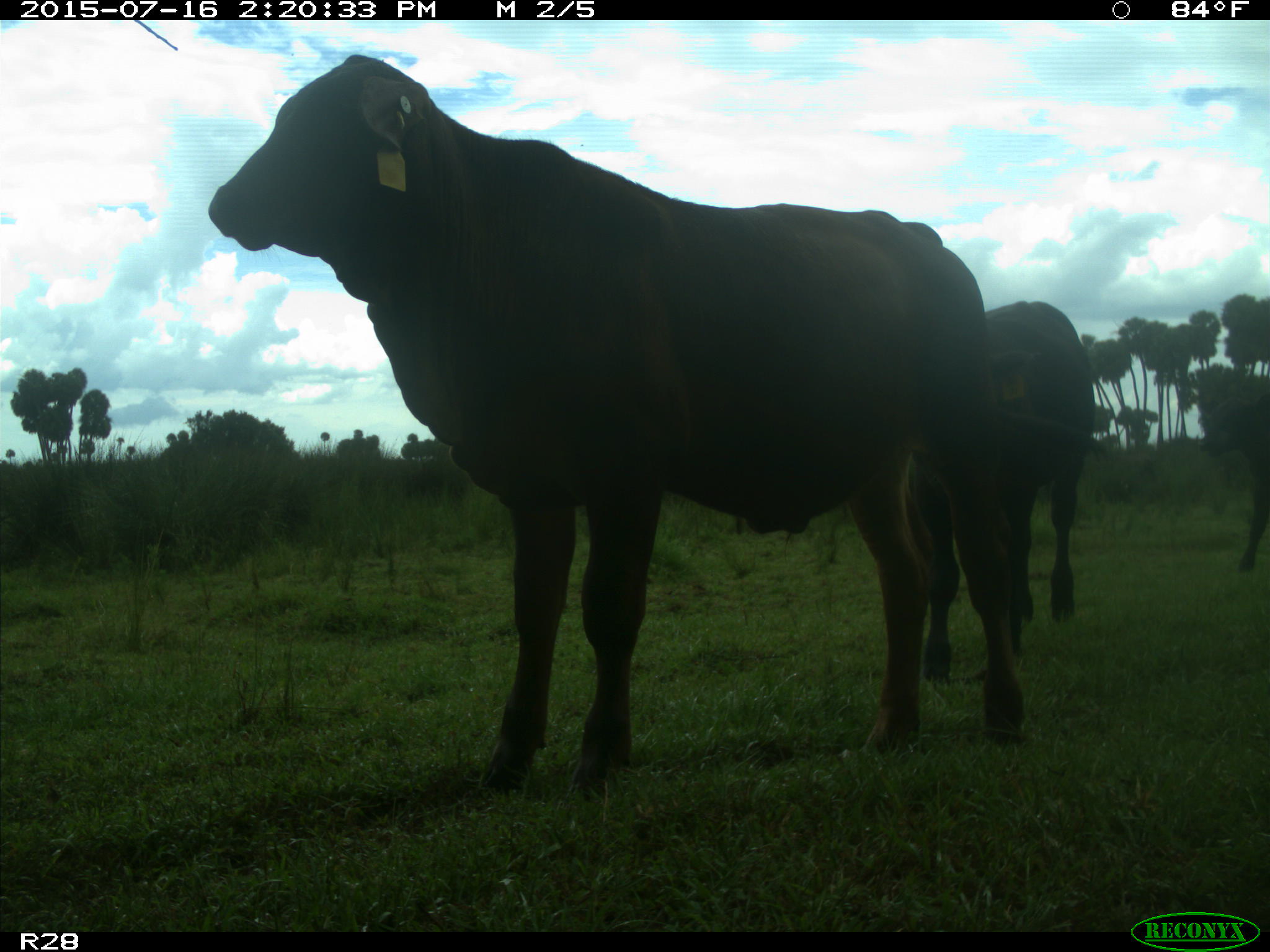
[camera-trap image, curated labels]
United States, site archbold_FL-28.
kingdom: Animalia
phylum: Chordata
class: Mammalia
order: Artiodactyla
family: Bovidae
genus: Bos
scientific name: Bos taurus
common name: domestic cow